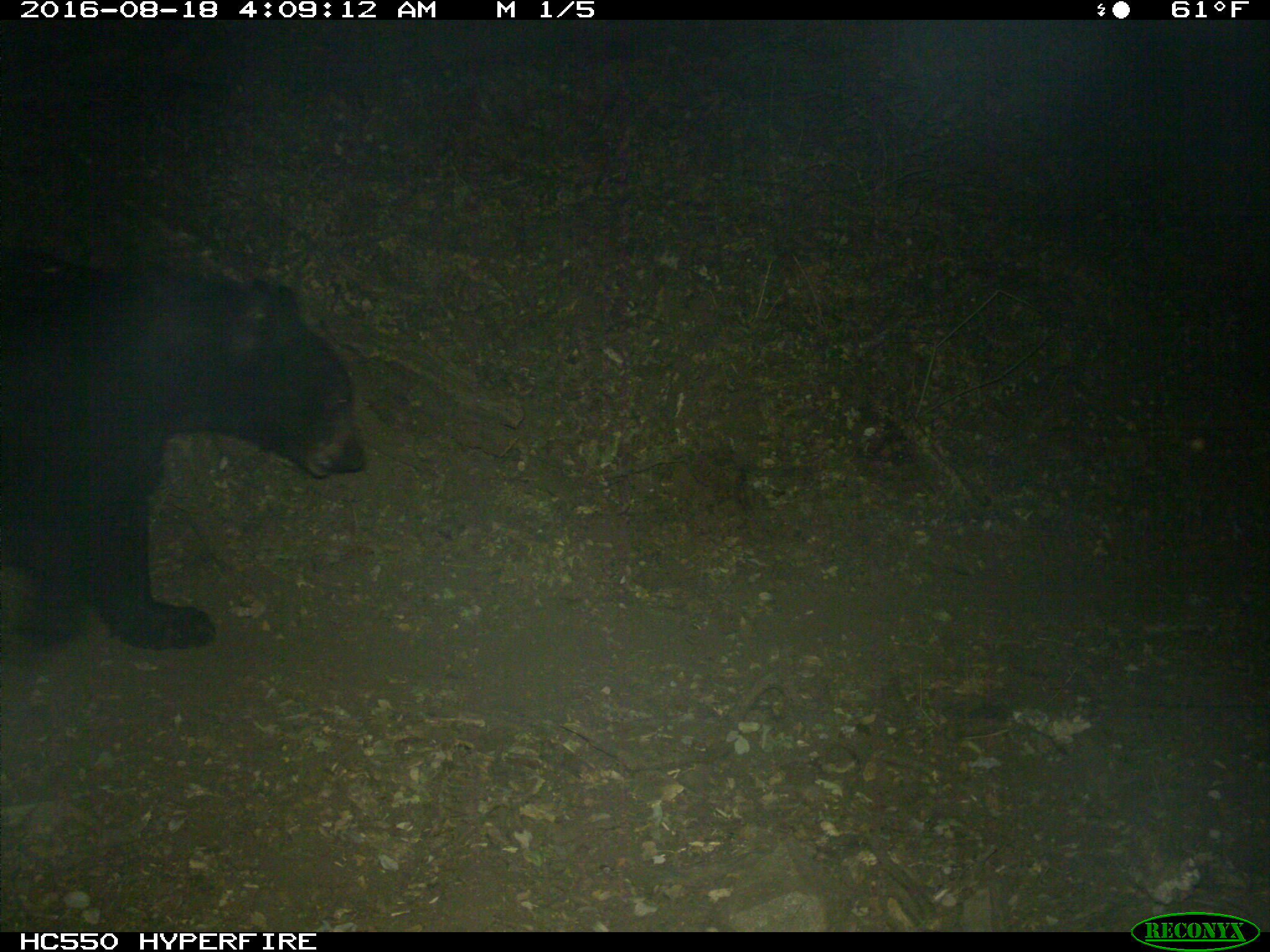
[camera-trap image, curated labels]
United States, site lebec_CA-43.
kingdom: Animalia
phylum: Chordata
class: Mammalia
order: Carnivora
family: Ursidae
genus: Ursus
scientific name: Ursus americanus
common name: american black bear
Ursus americanus (american black bear).